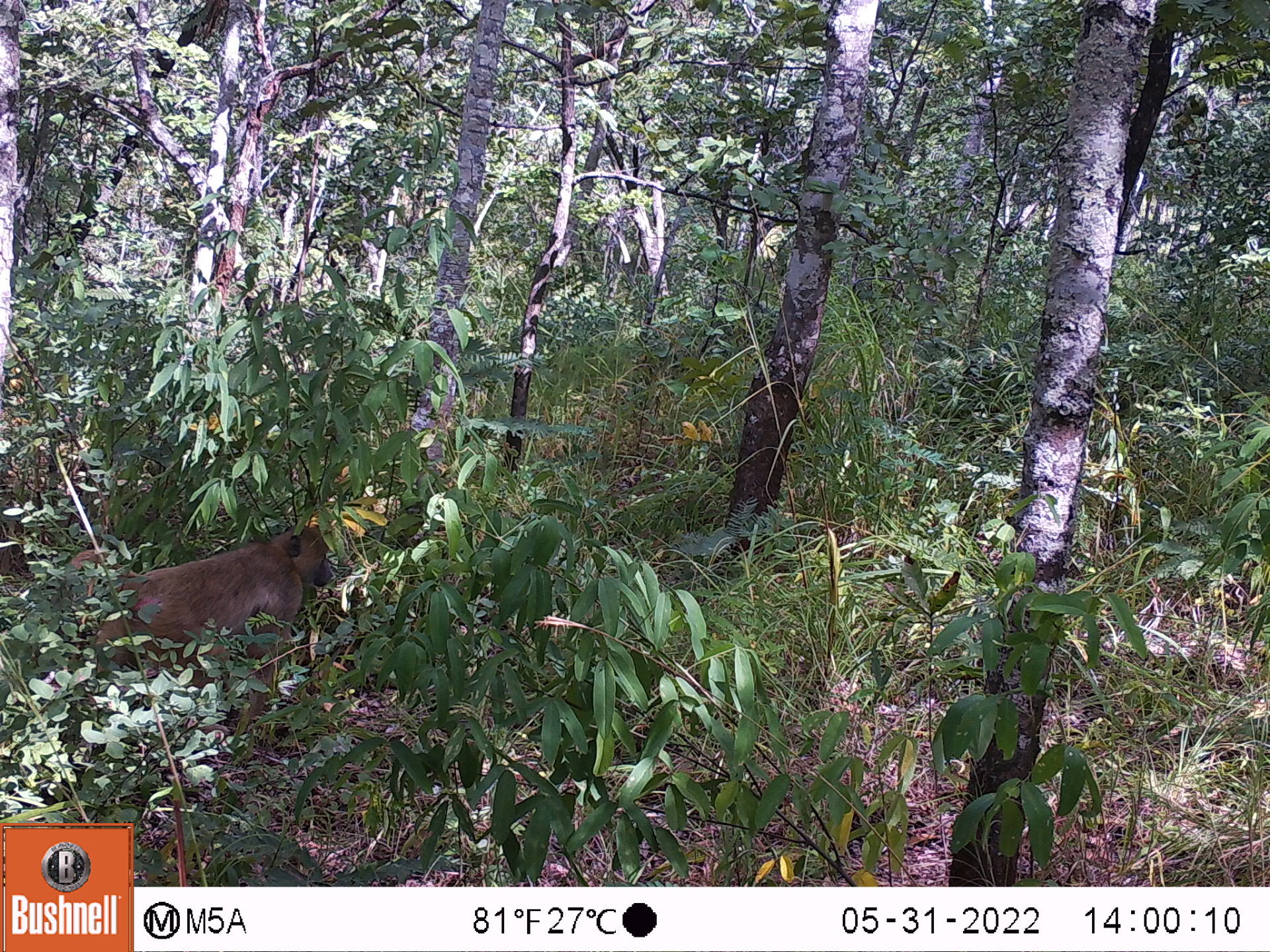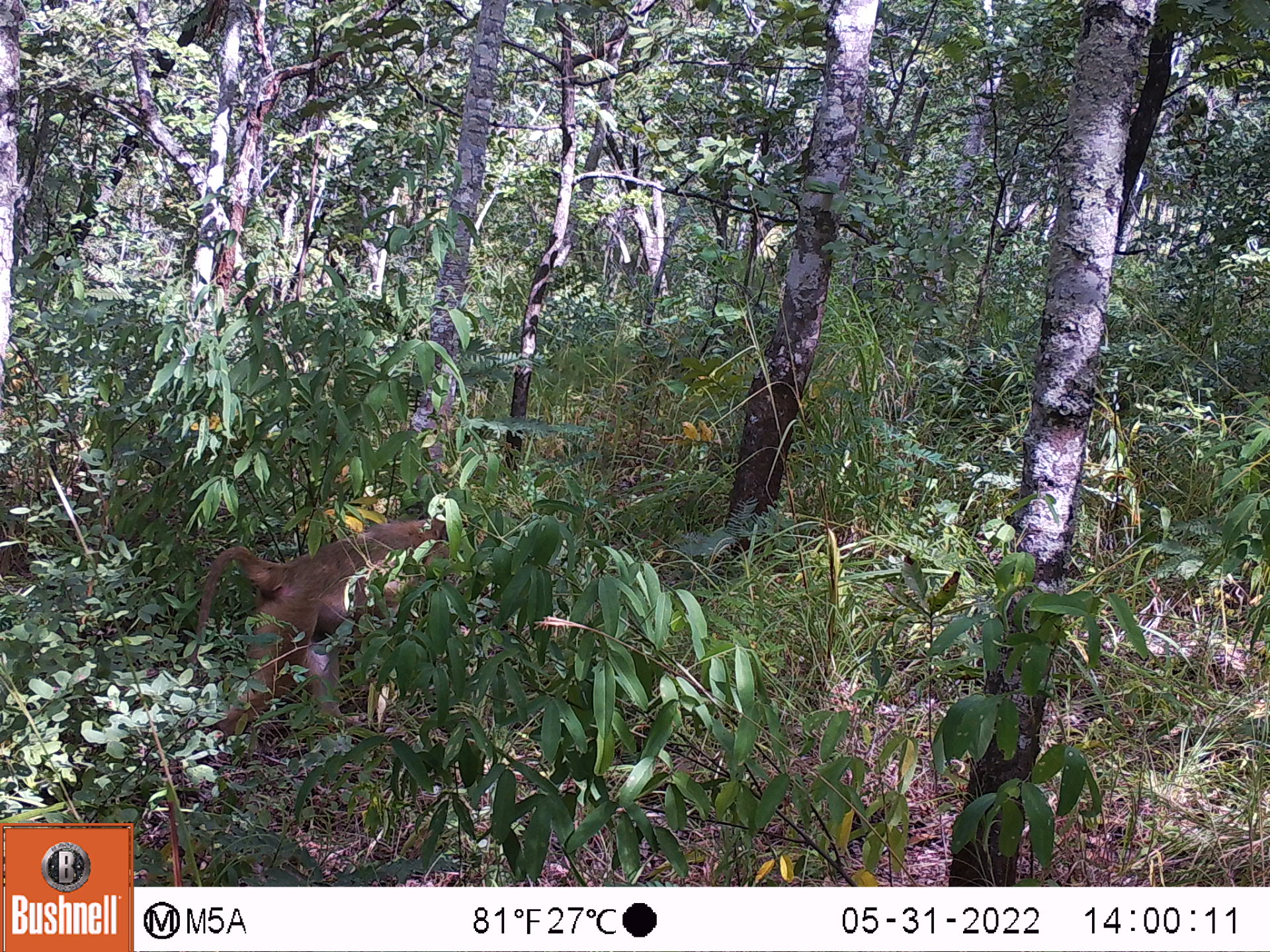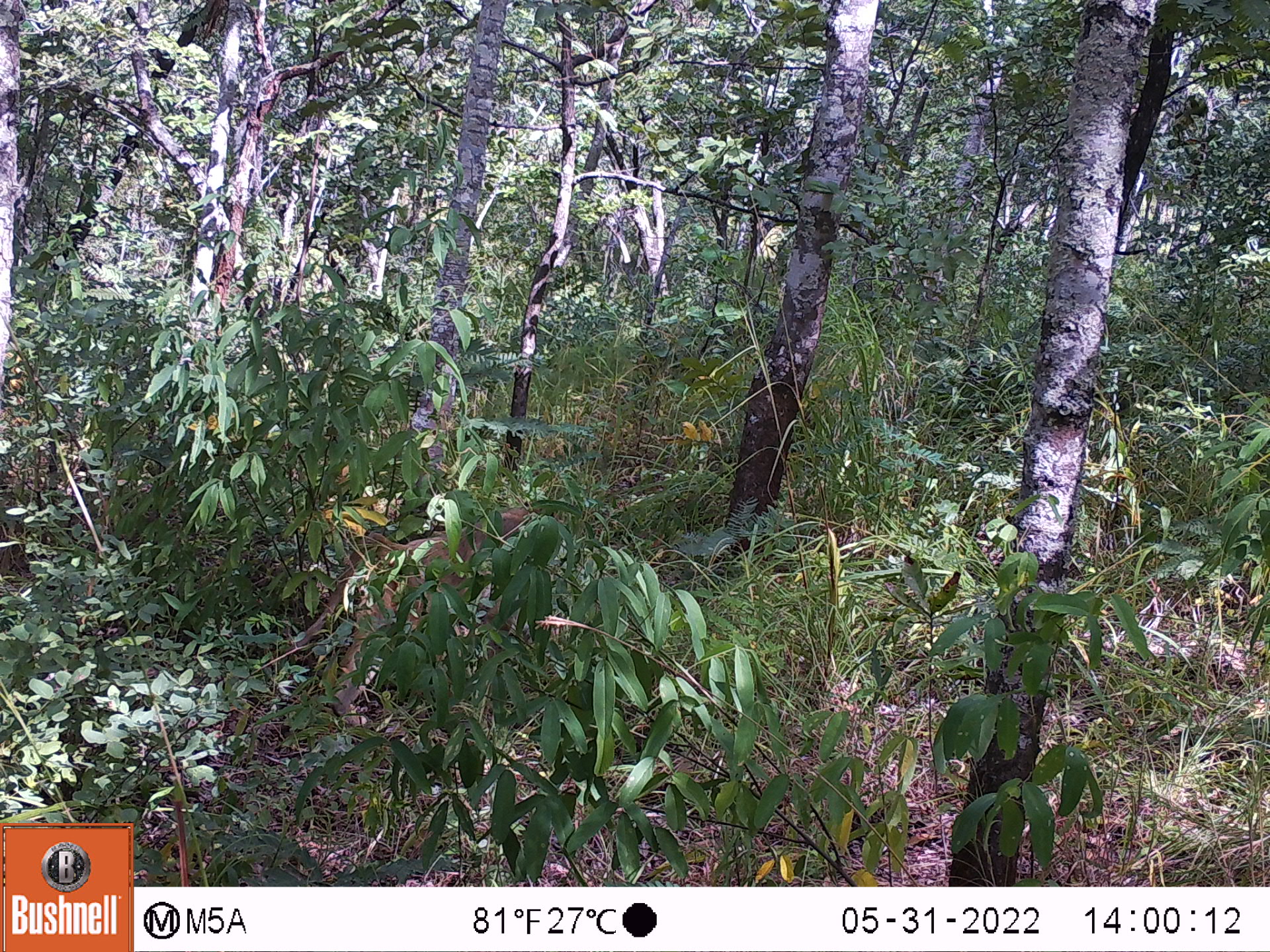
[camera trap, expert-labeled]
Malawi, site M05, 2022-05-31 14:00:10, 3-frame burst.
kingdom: Animalia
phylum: Chordata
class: Mammalia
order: Primates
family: Cercopithecidae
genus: Papio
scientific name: Papio cynocephalus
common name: yellow baboon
Yellow baboon (Papio cynocephalus), count 1.